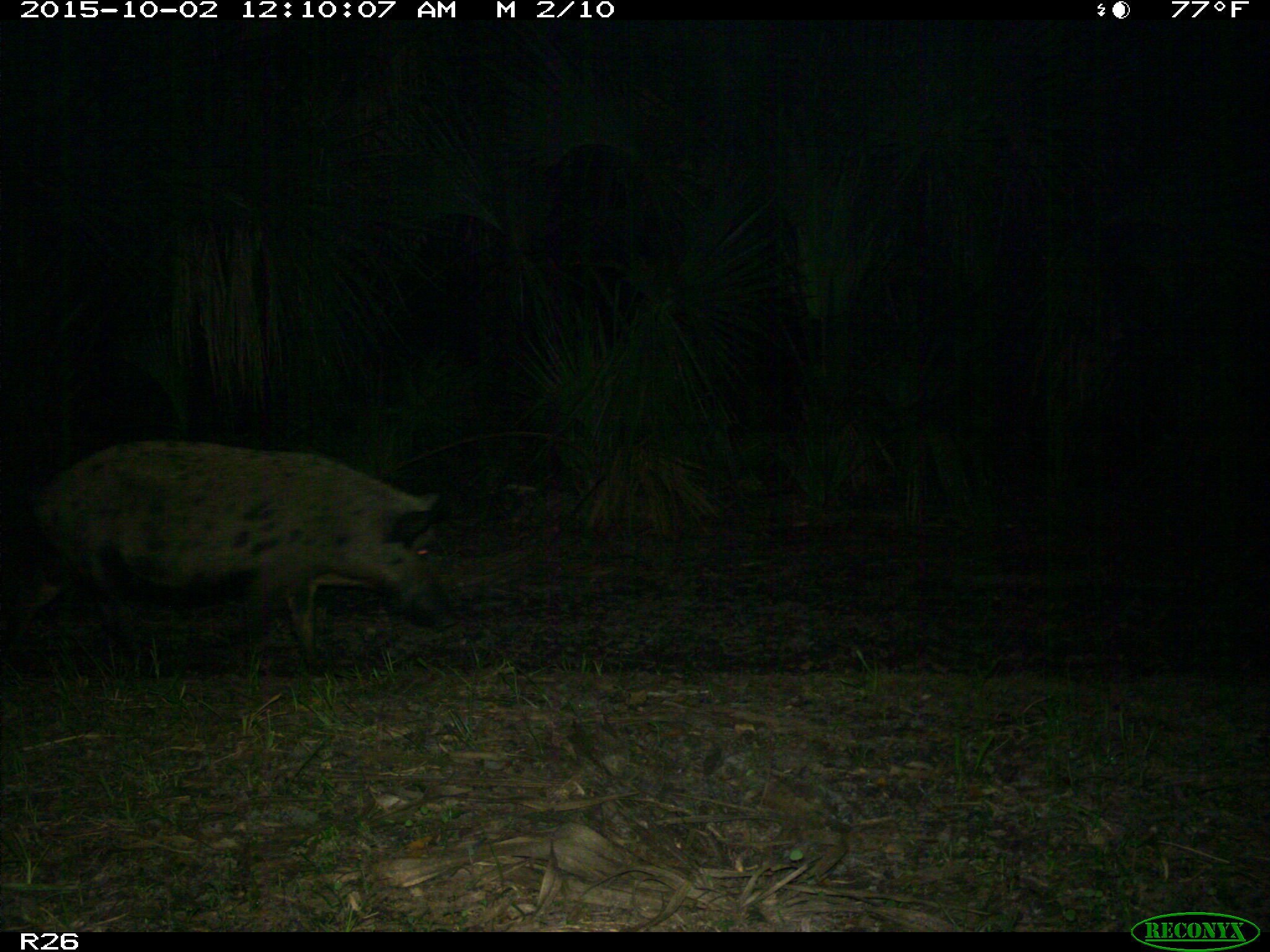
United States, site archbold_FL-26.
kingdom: Animalia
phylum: Chordata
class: Mammalia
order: Artiodactyla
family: Suidae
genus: Sus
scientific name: Sus scrofa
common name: wild boar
Sus scrofa (wild boar).